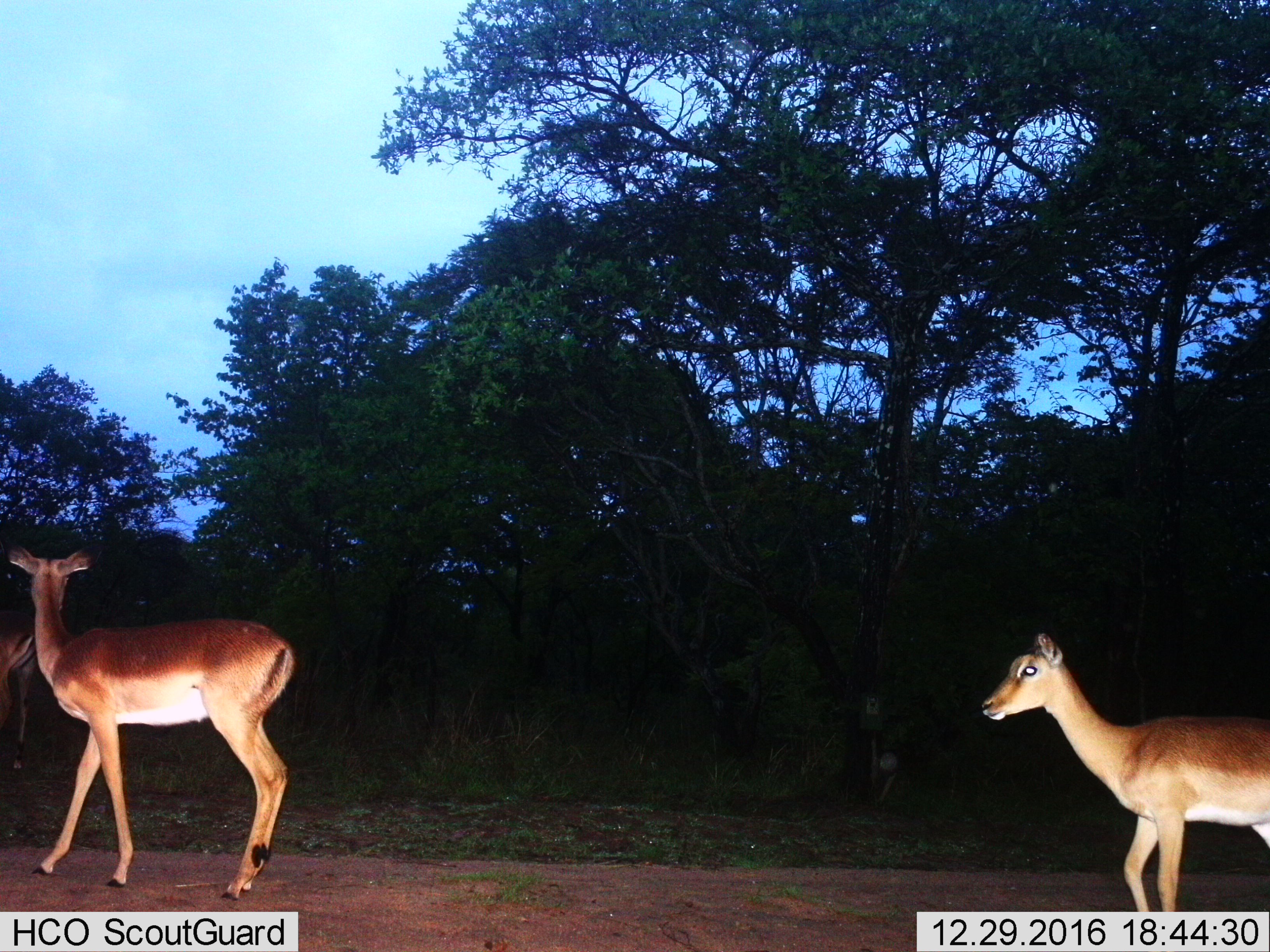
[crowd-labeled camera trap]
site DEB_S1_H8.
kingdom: Animalia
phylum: Chordata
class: Mammalia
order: Artiodactyla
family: Bovidae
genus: Aepyceros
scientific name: Aepyceros melampus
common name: impala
Impala (Aepyceros melampus), count 3. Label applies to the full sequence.